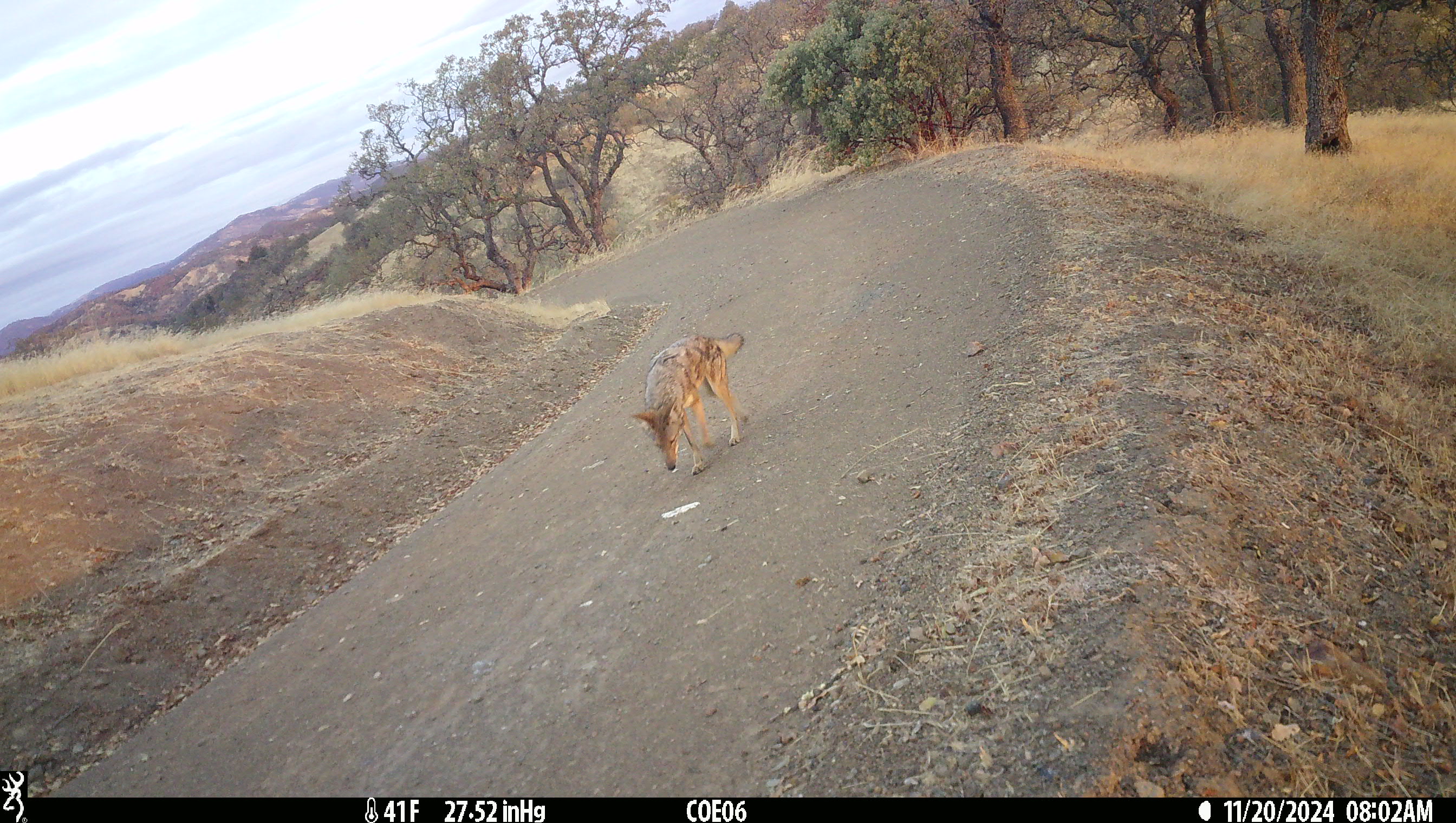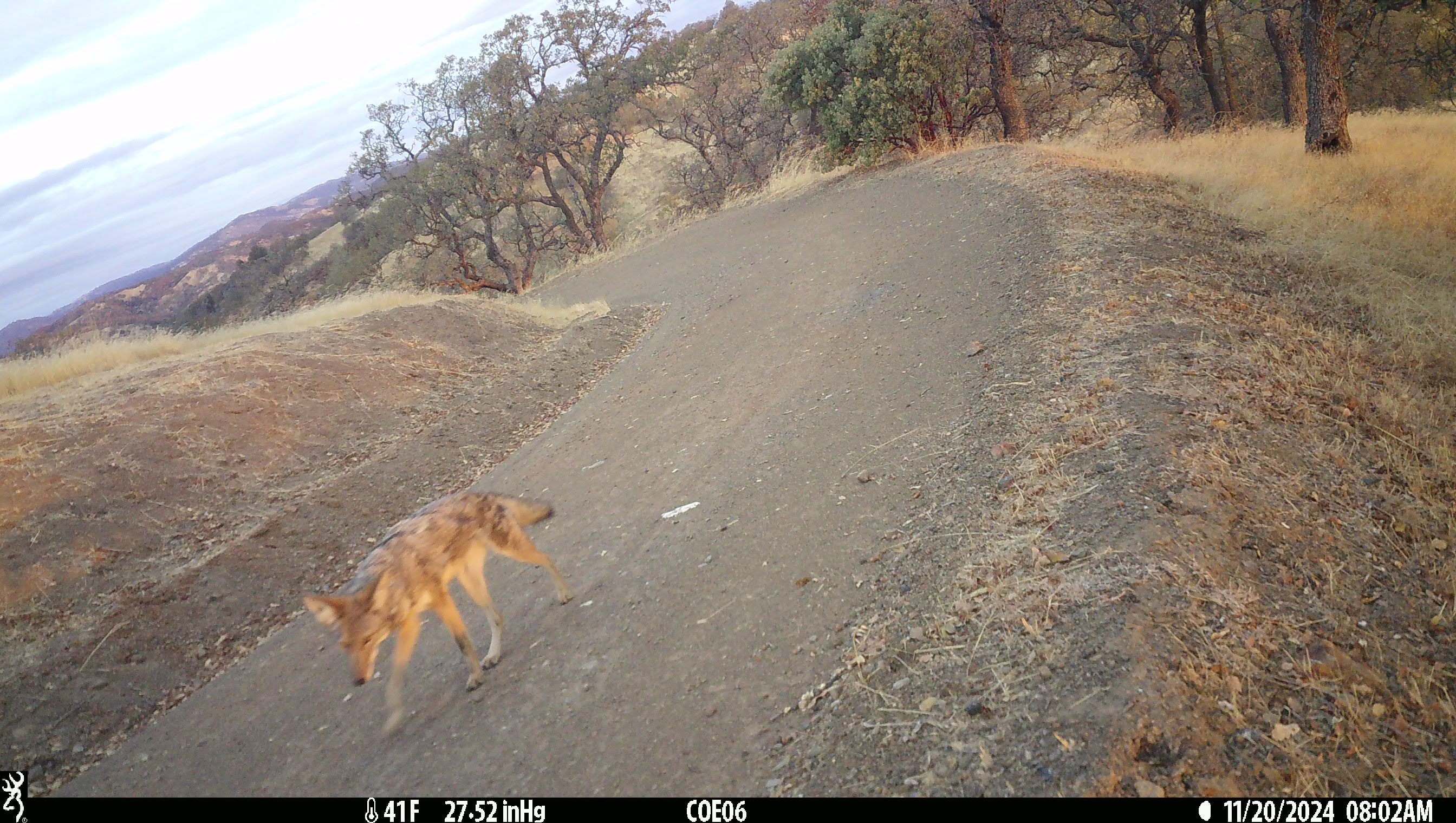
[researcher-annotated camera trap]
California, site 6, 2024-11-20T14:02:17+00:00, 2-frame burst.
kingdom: Animalia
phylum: Chordata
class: Mammalia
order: Carnivora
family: Canidae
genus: Canis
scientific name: Canis latrans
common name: coyote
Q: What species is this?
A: Coyote (Canis latrans).